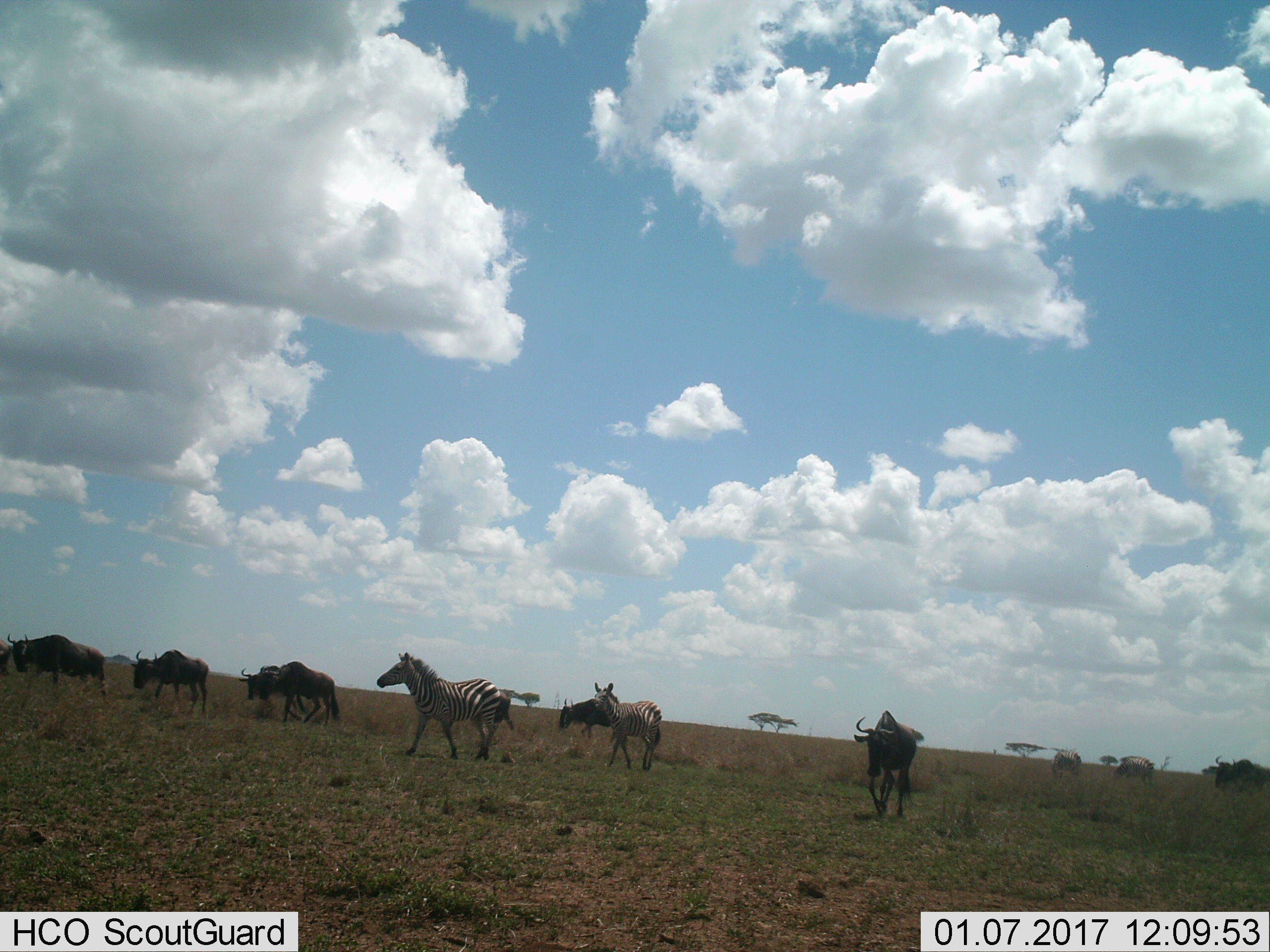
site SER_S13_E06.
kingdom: Animalia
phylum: Chordata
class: Mammalia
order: Artiodactyla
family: Bovidae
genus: Connochaetes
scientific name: Connochaetes taurinus taurinus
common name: blue wildebeest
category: wildebeestblue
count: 8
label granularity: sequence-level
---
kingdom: Animalia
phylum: Chordata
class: Mammalia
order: Perissodactyla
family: Equidae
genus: Equus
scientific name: Equus quagga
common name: plains zebra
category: zebraplains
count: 4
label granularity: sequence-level